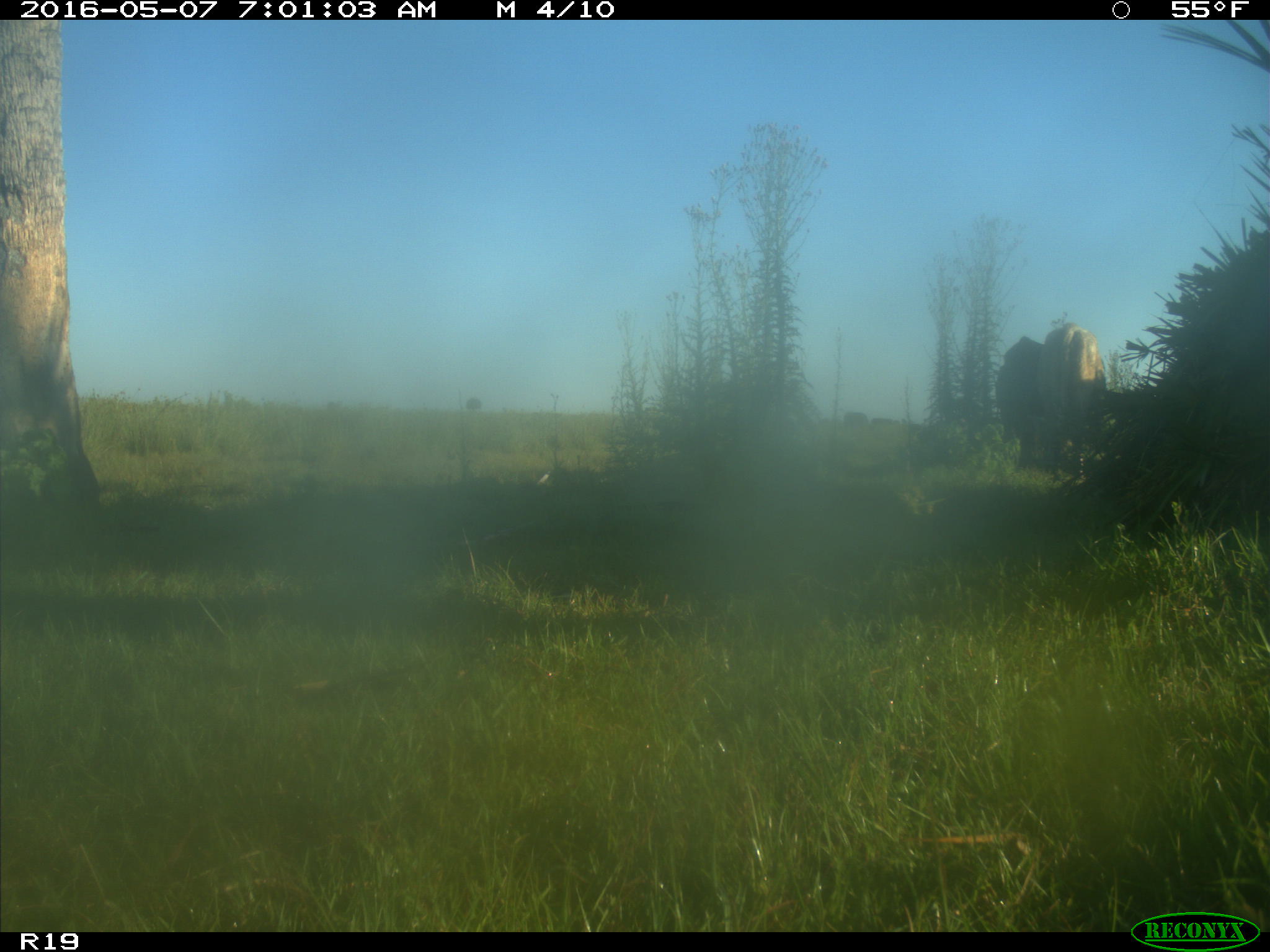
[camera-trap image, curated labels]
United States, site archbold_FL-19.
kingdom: Animalia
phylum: Chordata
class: Mammalia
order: Artiodactyla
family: Bovidae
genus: Bos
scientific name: Bos taurus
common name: domestic cow